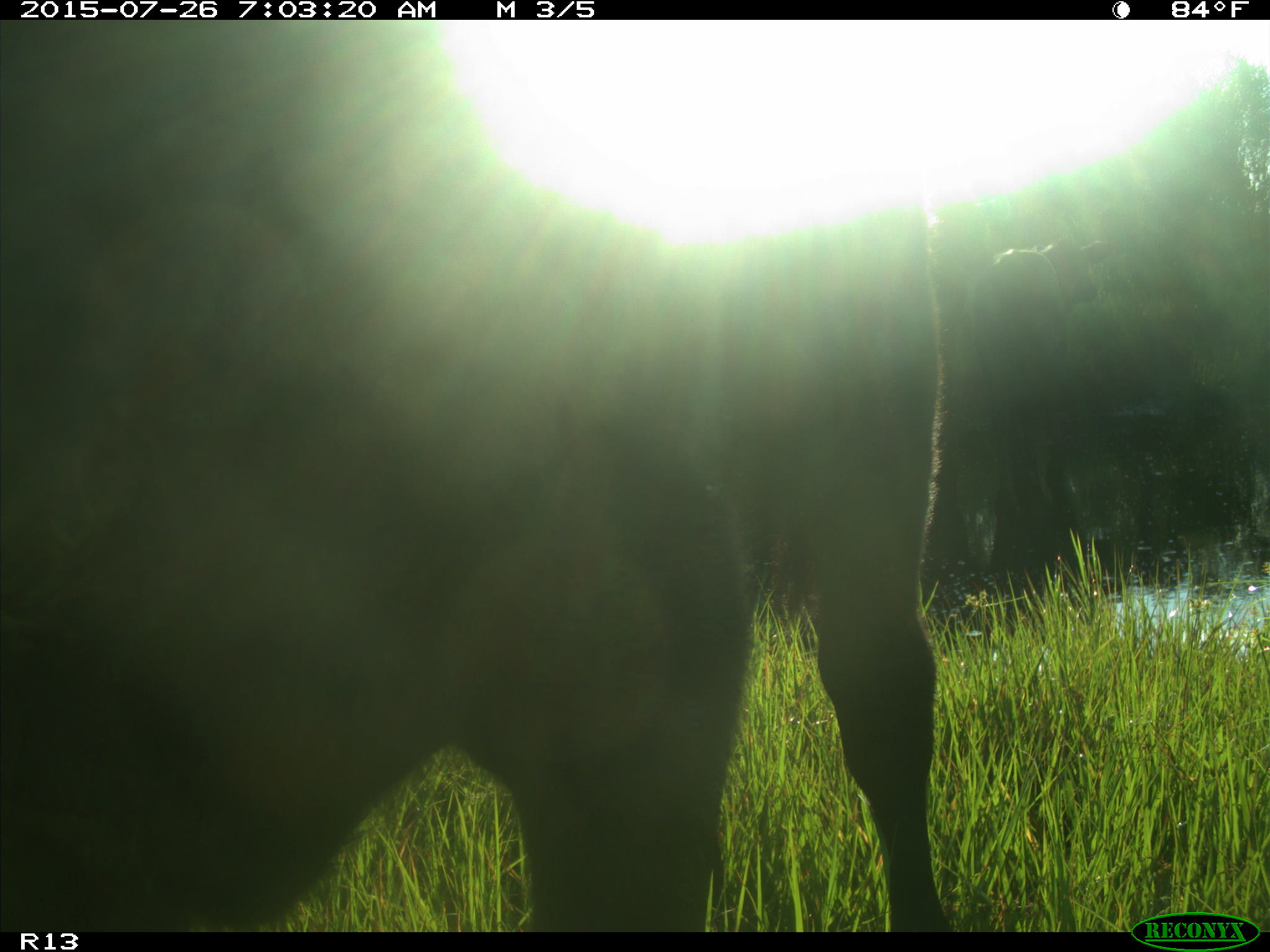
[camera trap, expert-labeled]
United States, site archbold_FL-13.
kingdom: Animalia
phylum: Chordata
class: Mammalia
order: Artiodactyla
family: Bovidae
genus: Bos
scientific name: Bos taurus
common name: domestic cow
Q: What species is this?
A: Bos taurus (domestic cow).